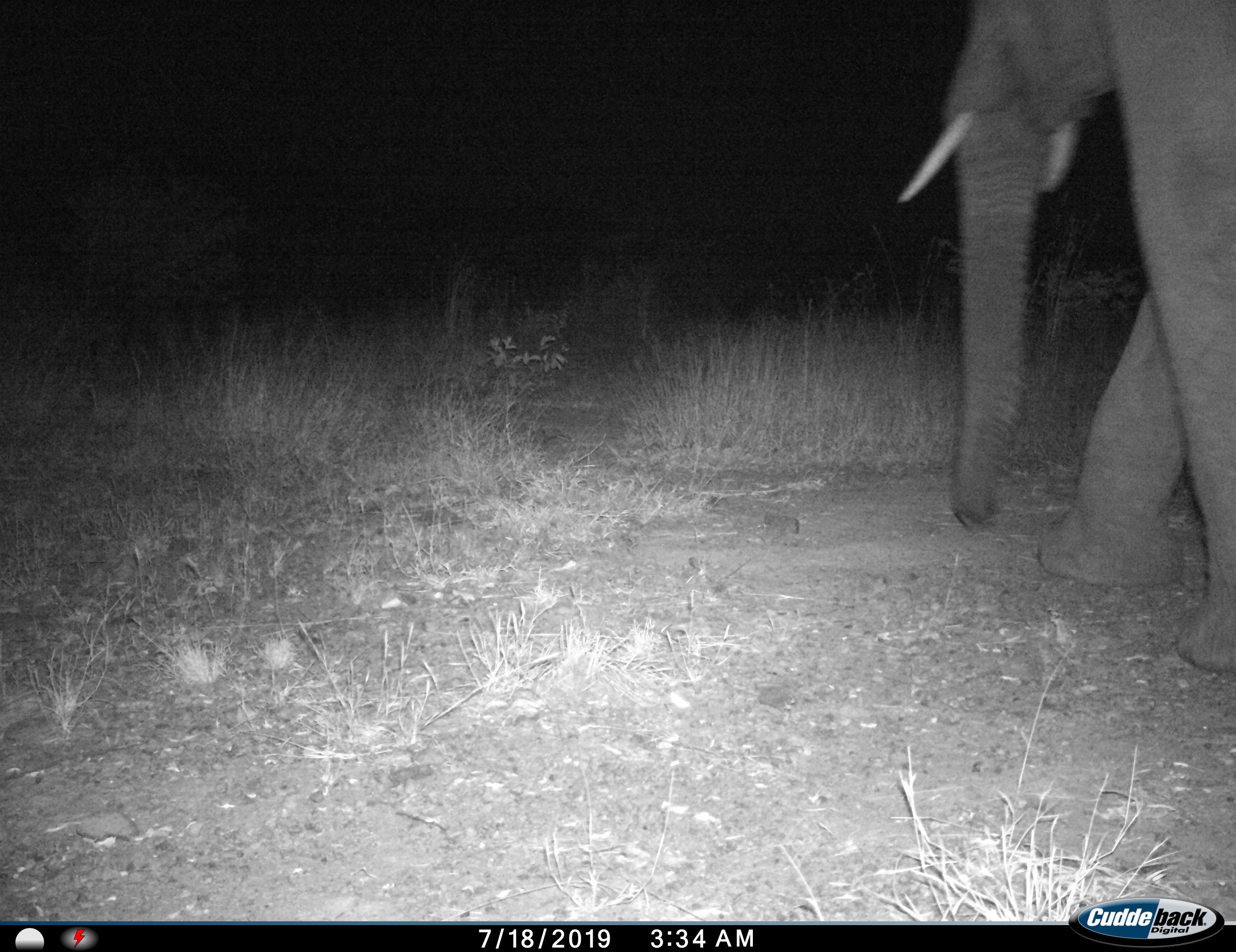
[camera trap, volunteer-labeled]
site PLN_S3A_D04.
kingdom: Animalia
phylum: Chordata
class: Mammalia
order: Proboscidea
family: Elephantidae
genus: Loxodonta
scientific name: Loxodonta africana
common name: african bush elephant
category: elephant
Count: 1.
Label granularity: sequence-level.